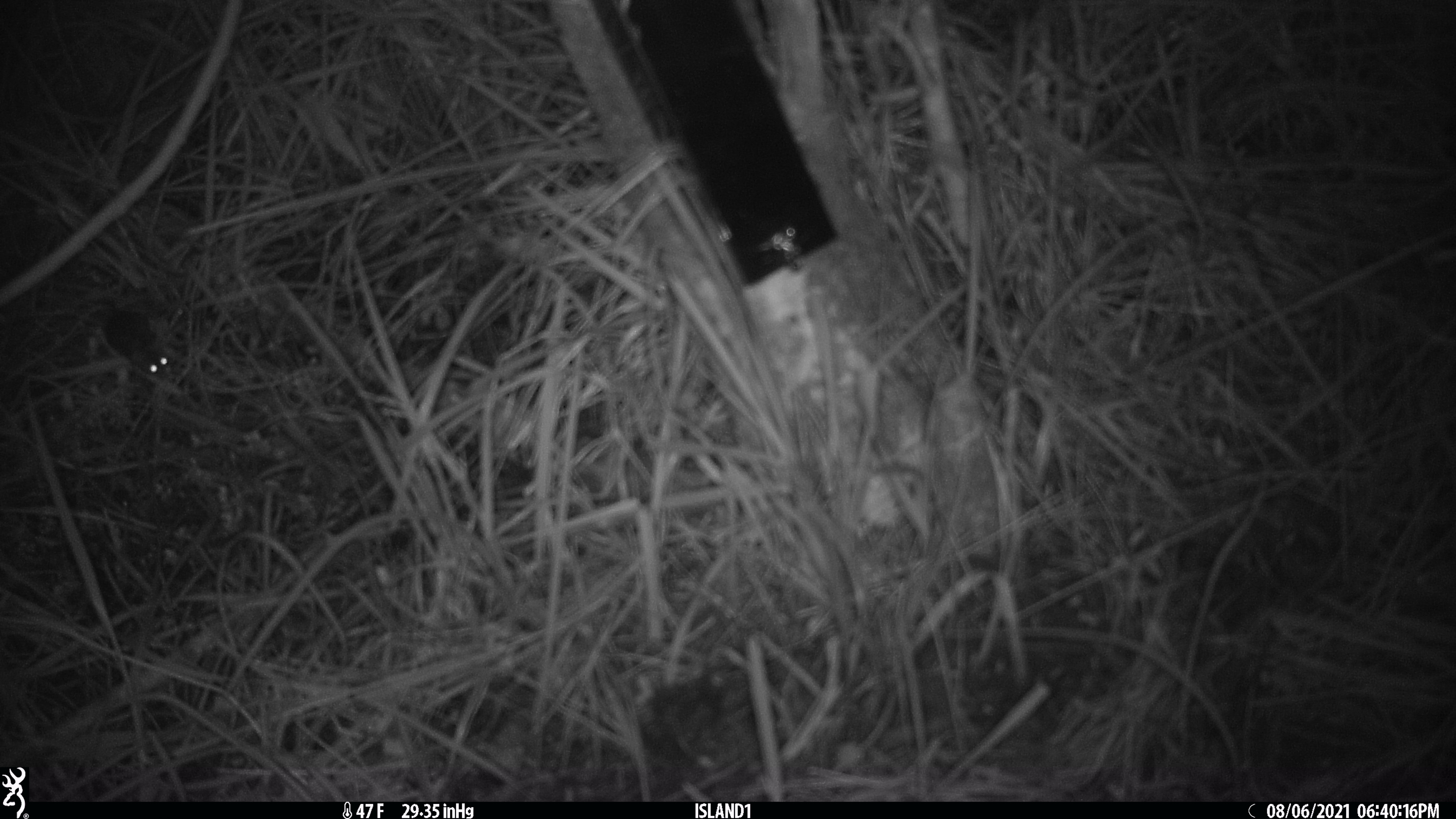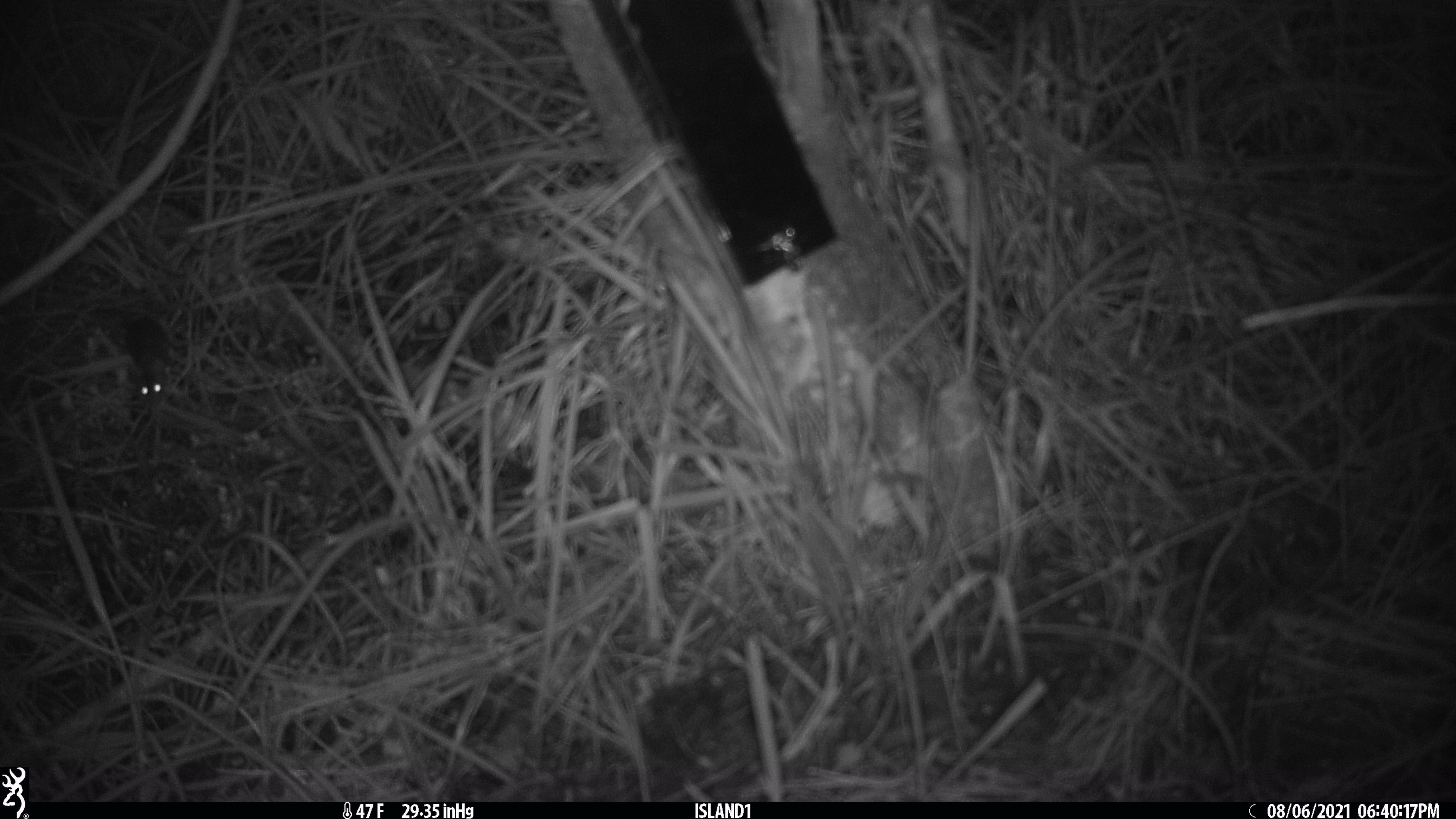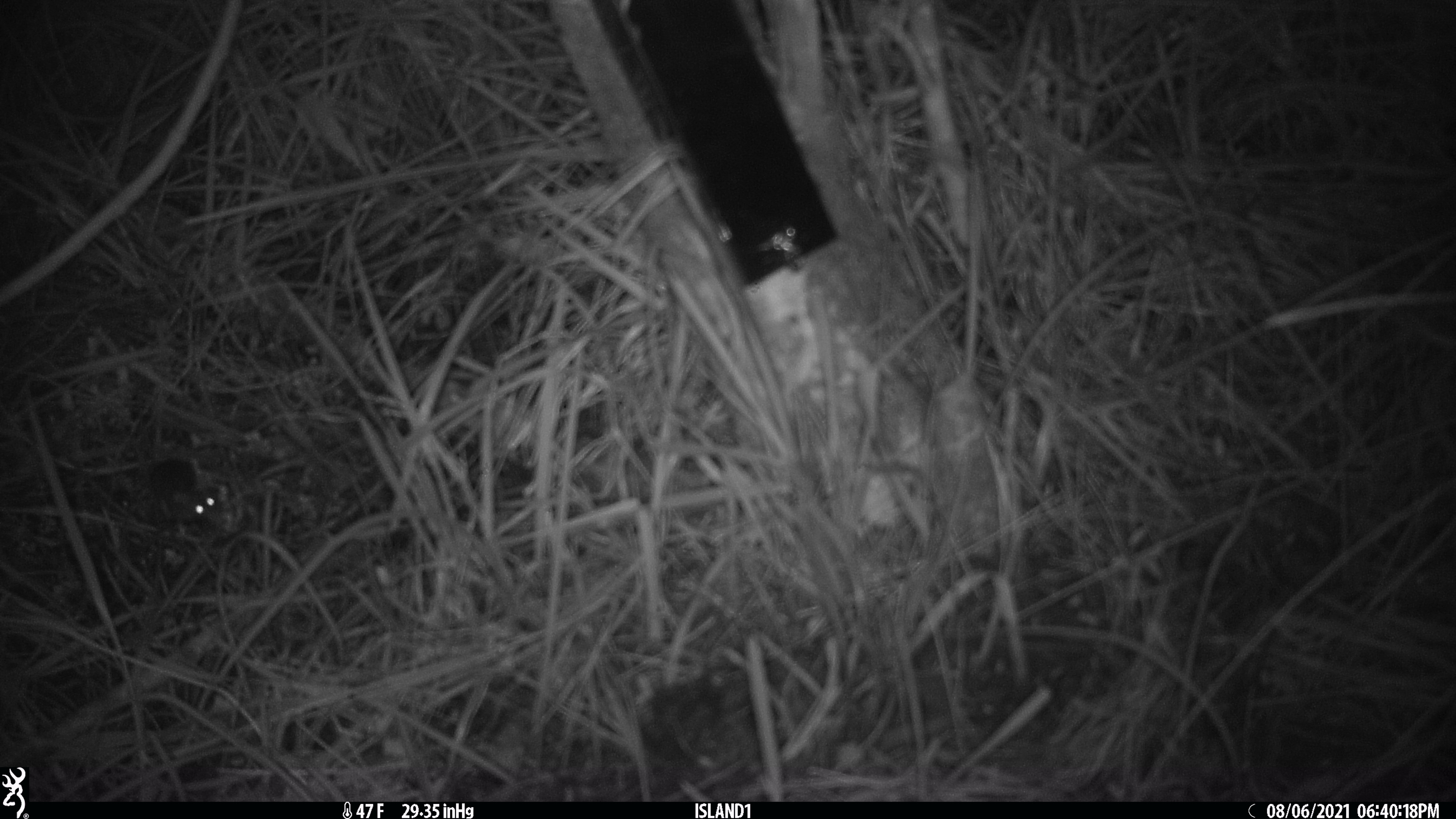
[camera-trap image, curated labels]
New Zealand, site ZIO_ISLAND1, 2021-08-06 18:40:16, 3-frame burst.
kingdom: Animalia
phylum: Chordata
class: Mammalia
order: Rodentia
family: Muridae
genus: Mus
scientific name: Mus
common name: mouse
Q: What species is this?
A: Mouse (Mus).